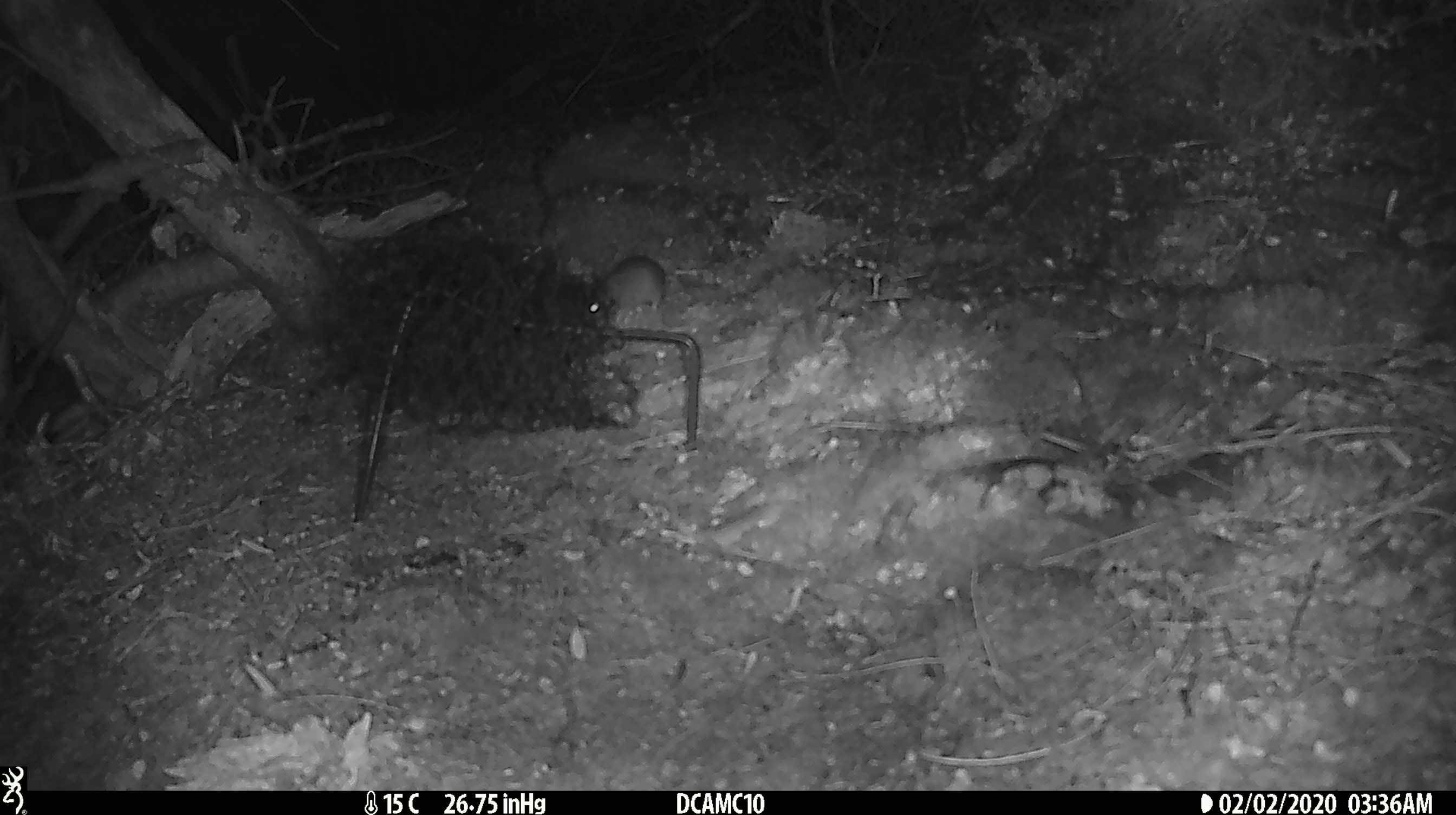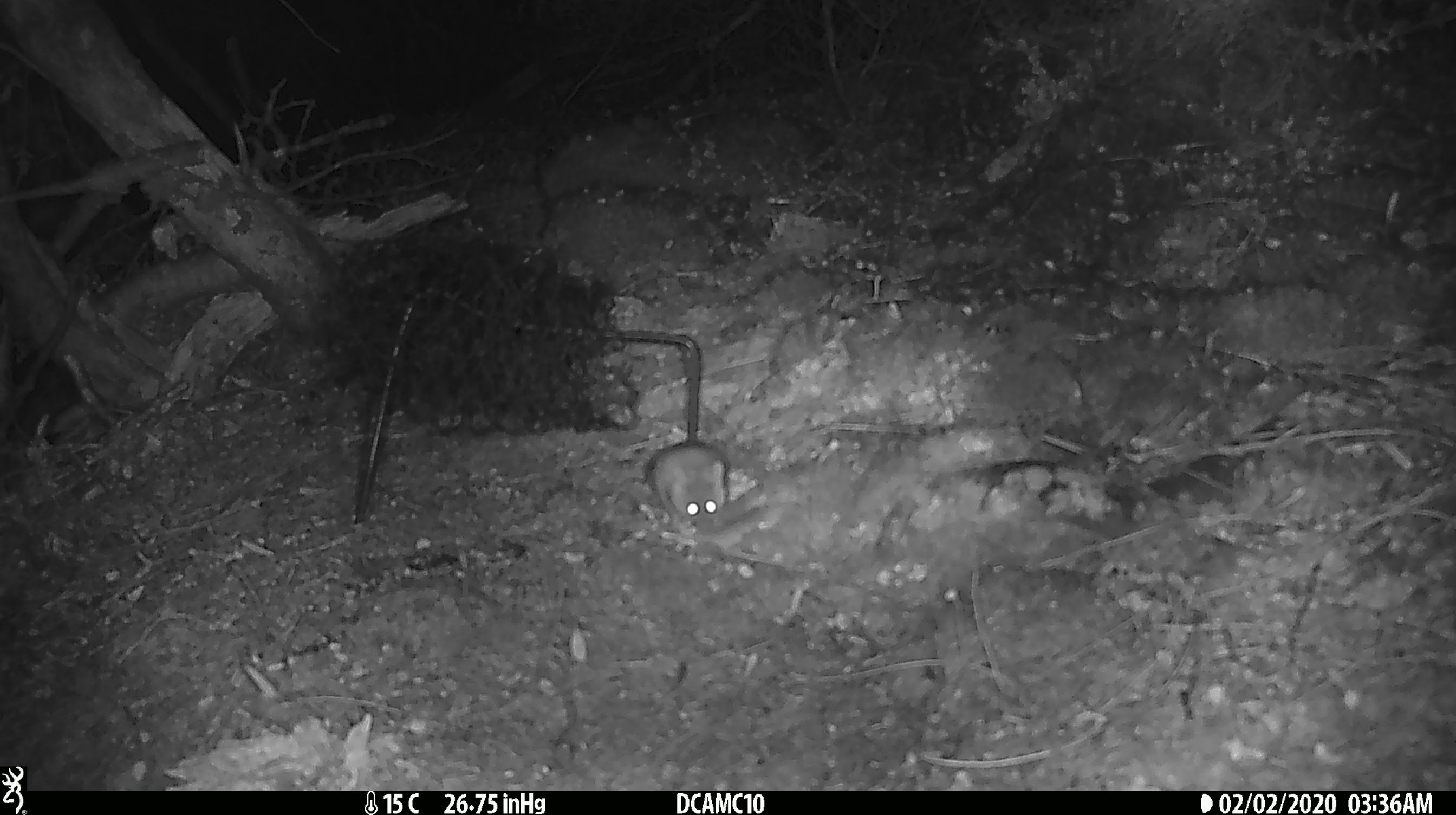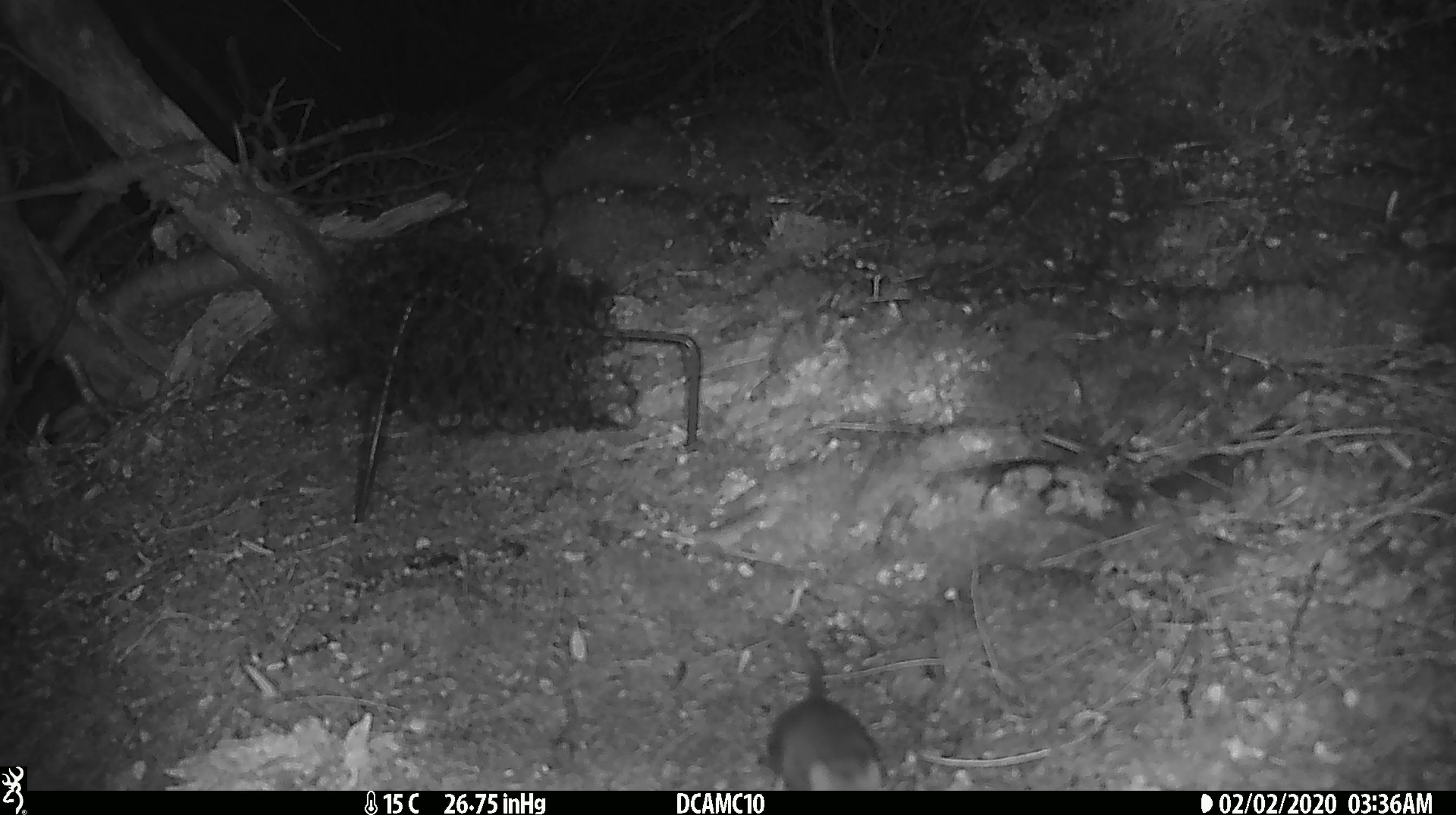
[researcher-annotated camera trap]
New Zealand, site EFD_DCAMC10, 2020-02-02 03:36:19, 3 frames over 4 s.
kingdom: Animalia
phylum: Chordata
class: Mammalia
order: Rodentia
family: Muridae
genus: Mus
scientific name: Mus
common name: mouse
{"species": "mouse (Mus)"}